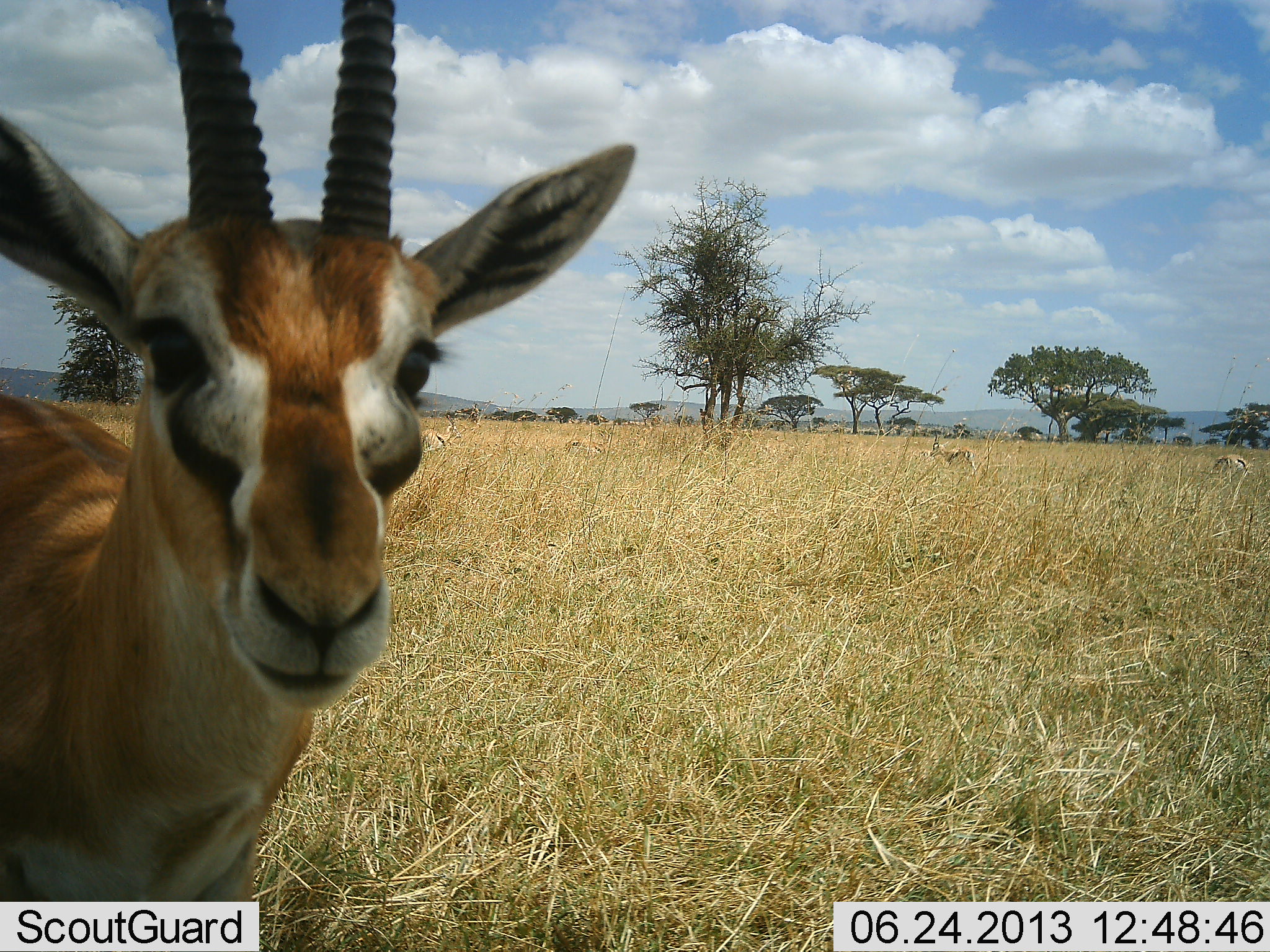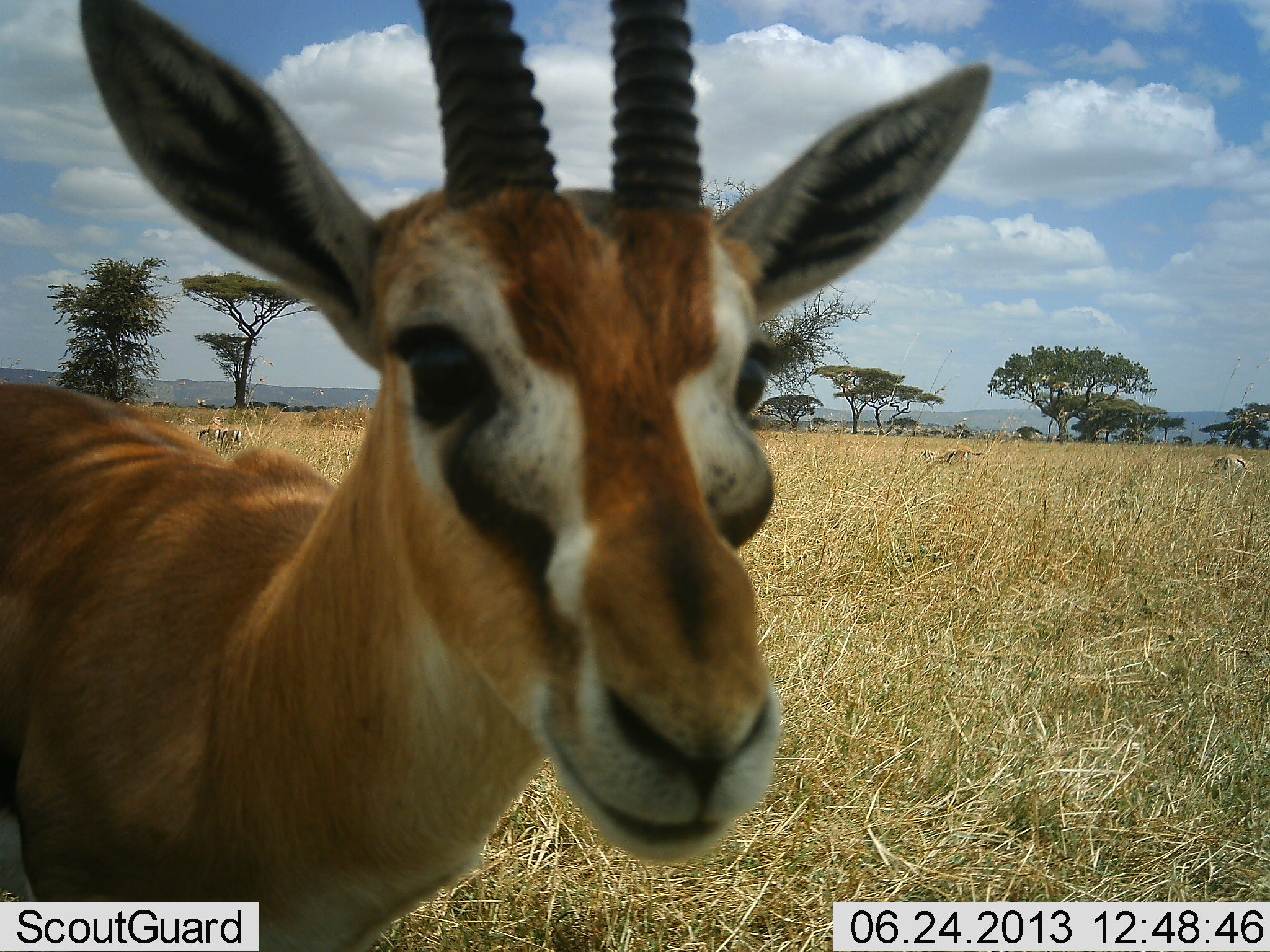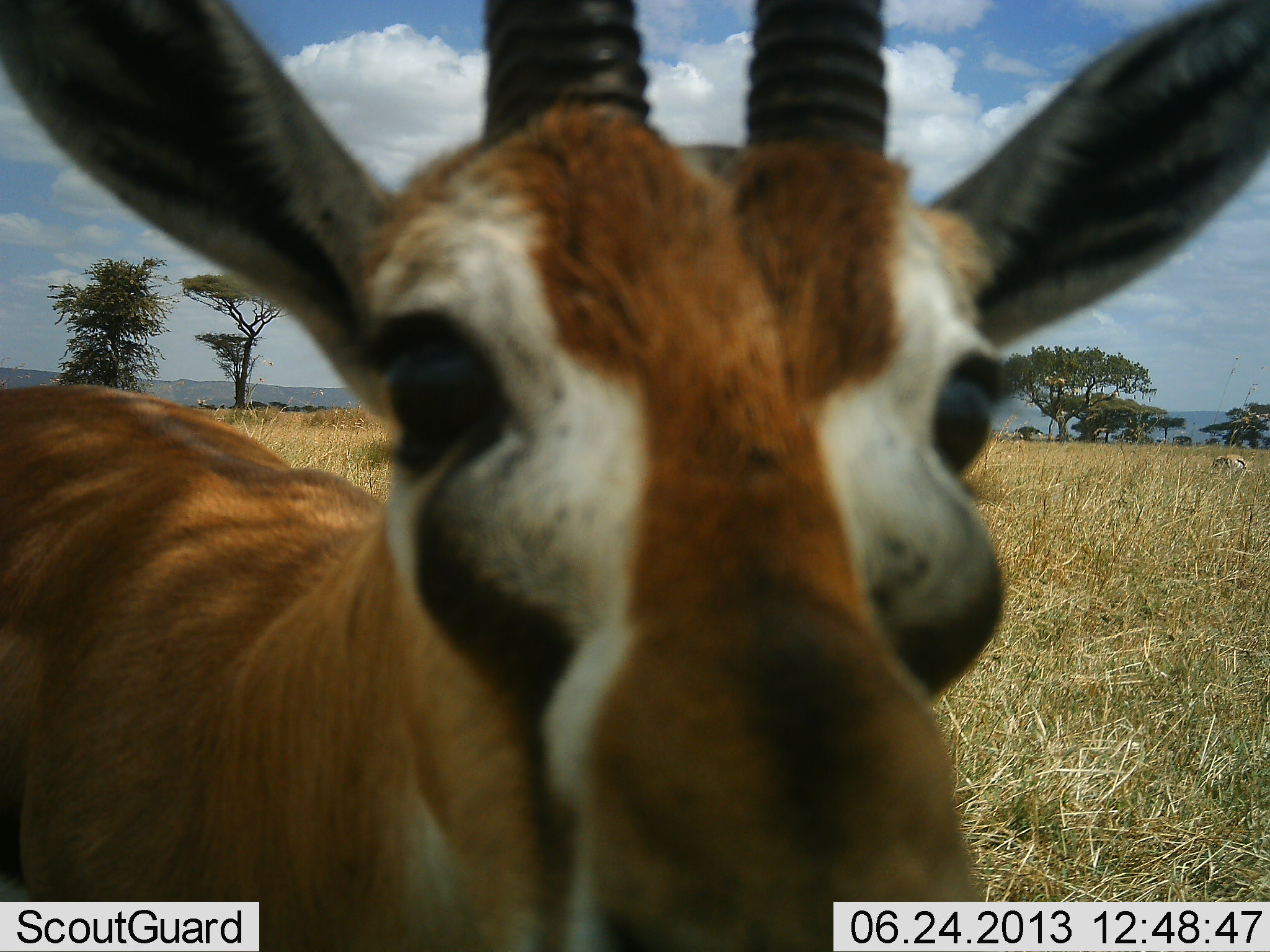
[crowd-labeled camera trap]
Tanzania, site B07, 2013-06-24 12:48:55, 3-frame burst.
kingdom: Animalia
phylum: Chordata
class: Mammalia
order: Artiodactyla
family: Bovidae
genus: Eudorcas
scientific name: Eudorcas thomsonii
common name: thomson's gazelle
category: gazellethomsons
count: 2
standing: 53%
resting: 0%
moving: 53%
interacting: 33%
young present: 0%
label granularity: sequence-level